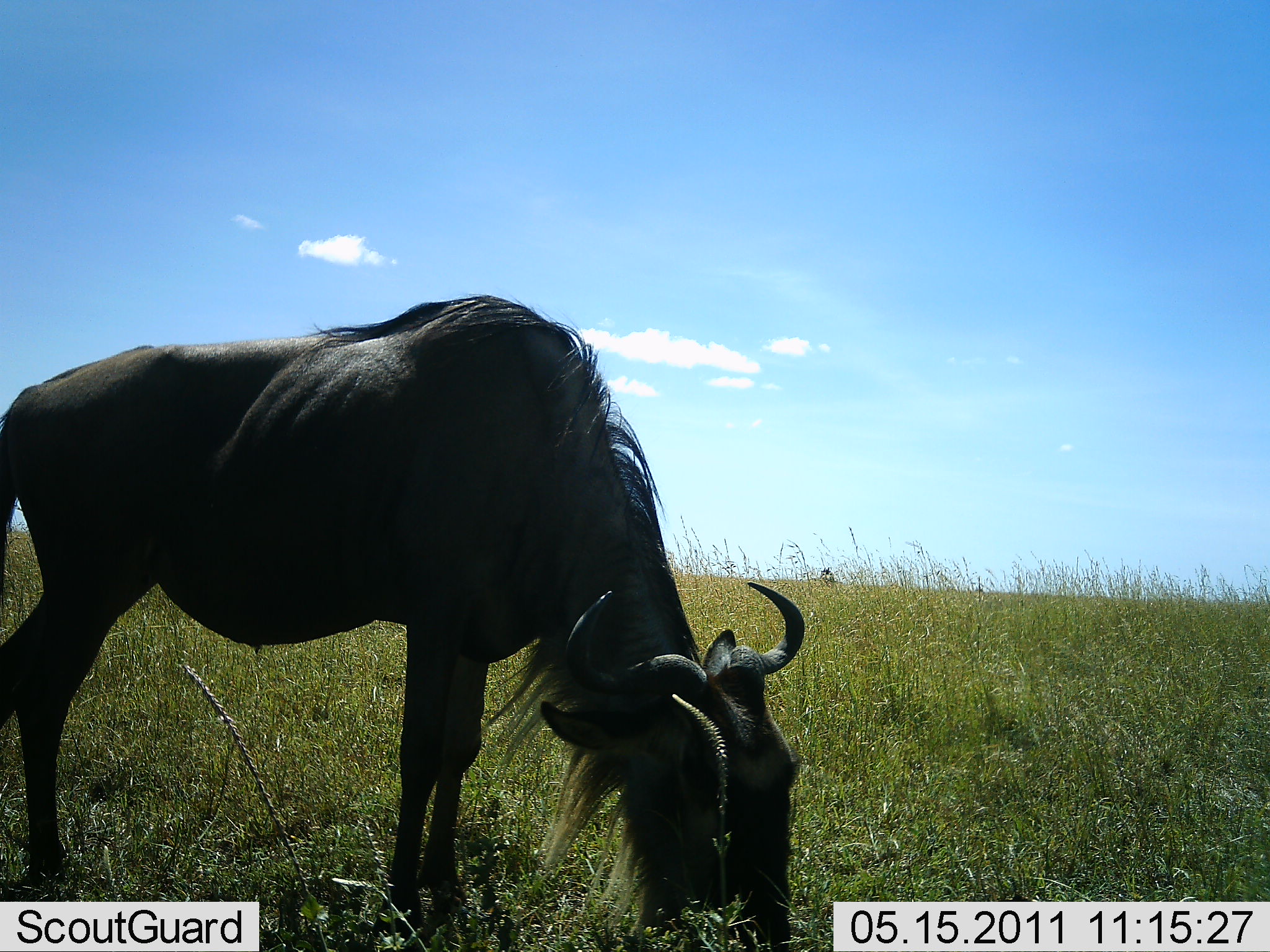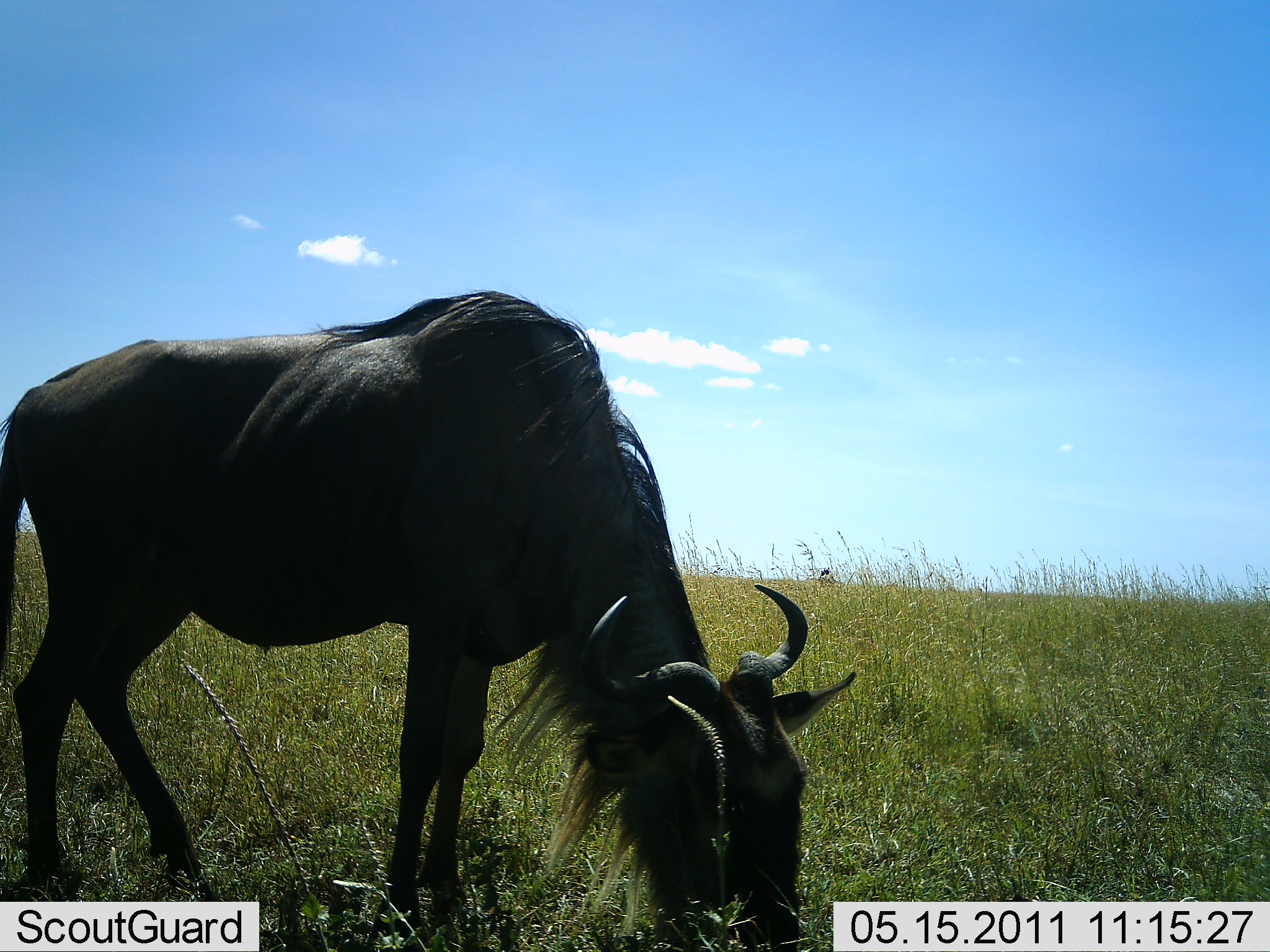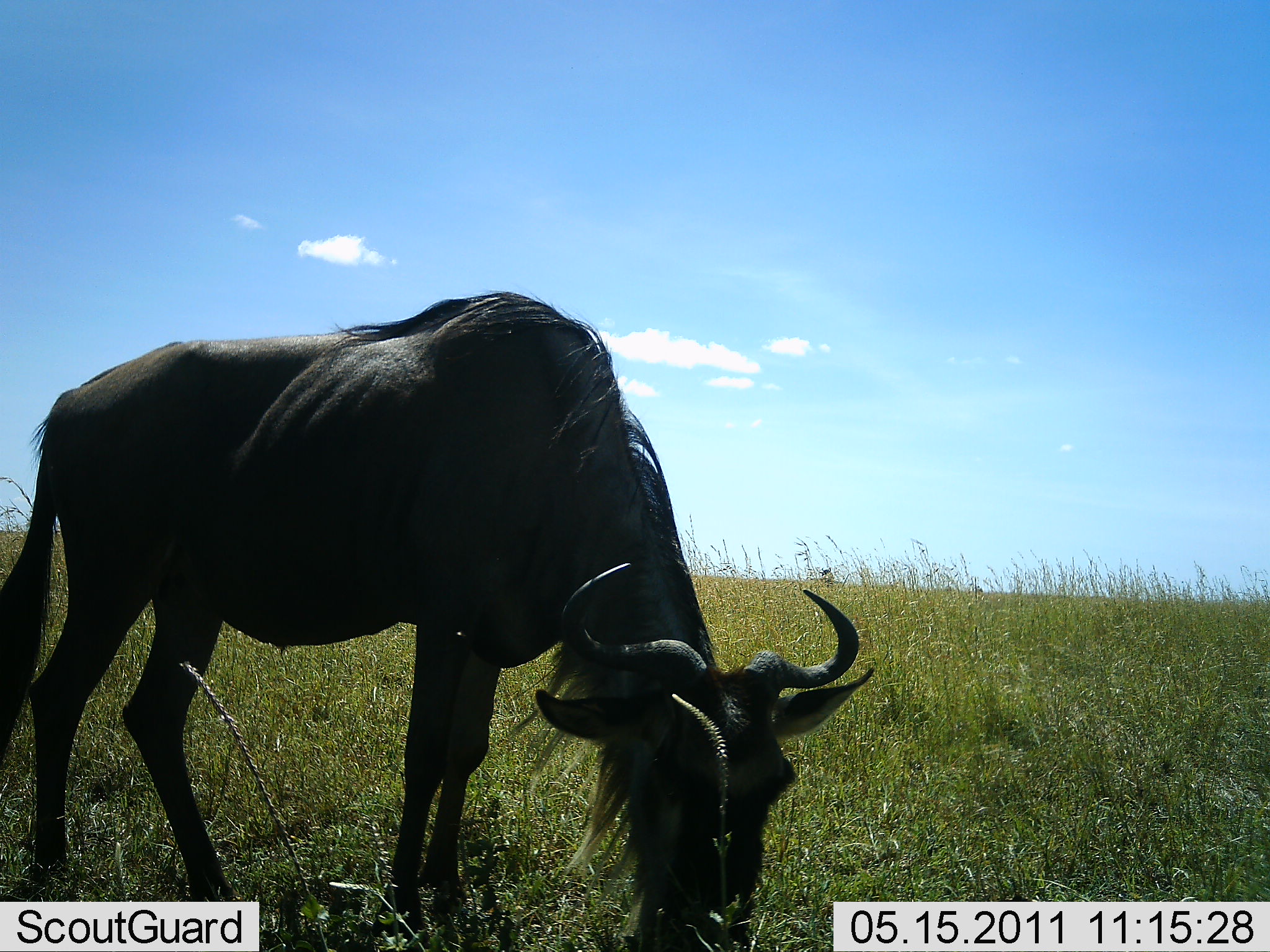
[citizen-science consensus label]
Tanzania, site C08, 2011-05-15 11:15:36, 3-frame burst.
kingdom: Animalia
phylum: Chordata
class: Mammalia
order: Artiodactyla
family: Bovidae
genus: Connochaetes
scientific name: Connochaetes taurinus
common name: blue wildebeest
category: wildebeest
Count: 1.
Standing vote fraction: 25%.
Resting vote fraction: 0%.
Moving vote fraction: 0%.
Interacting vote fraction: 0%.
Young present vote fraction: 0%.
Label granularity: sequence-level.